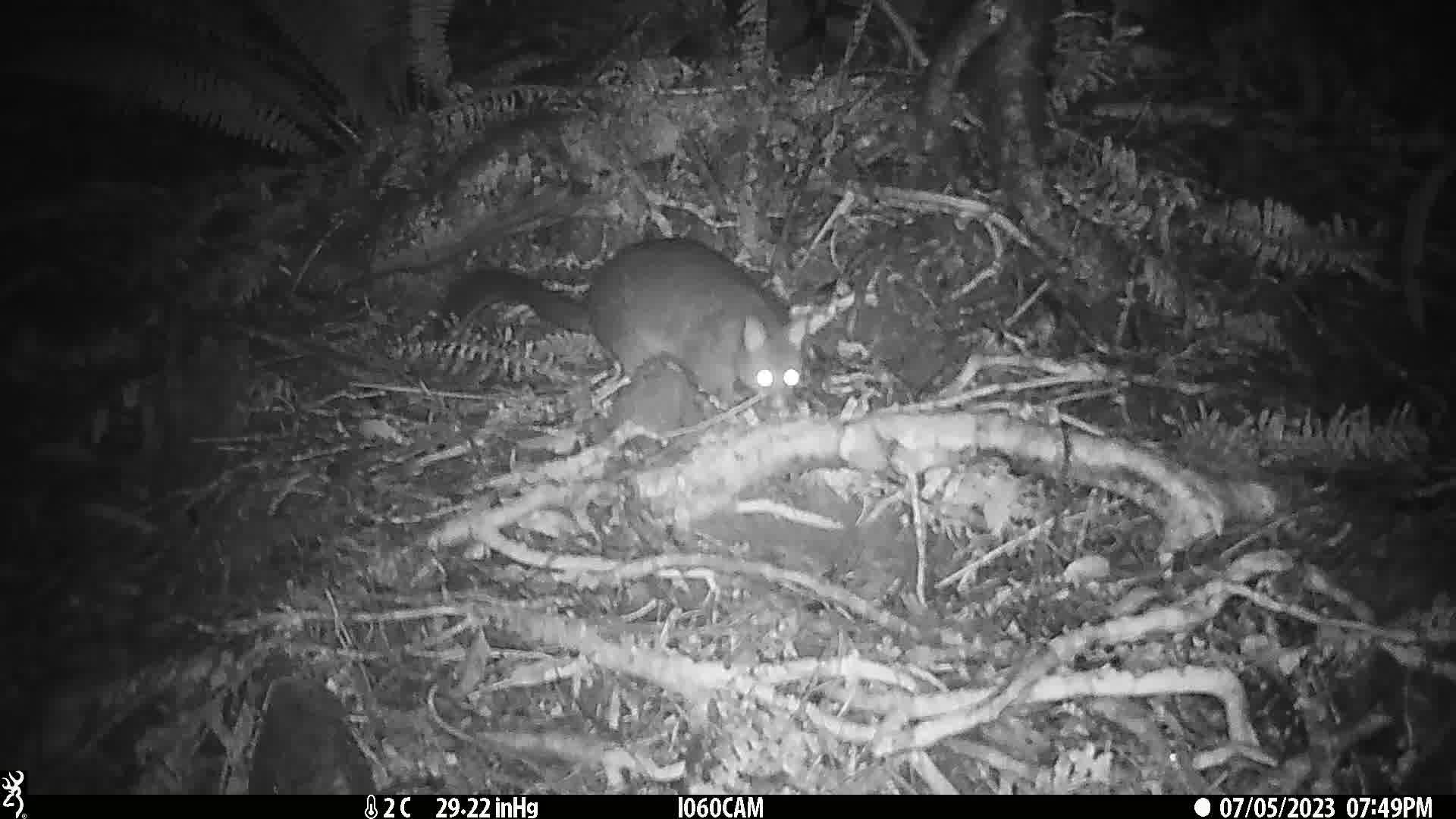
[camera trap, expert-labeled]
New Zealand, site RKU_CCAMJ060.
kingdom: Animalia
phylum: Chordata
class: Mammalia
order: Diprotodontia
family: Phalangeridae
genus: Trichosurus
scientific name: Trichosurus vulpecula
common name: common brushtail possum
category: possum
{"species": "possum (common brushtail possum) (Trichosurus vulpecula)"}